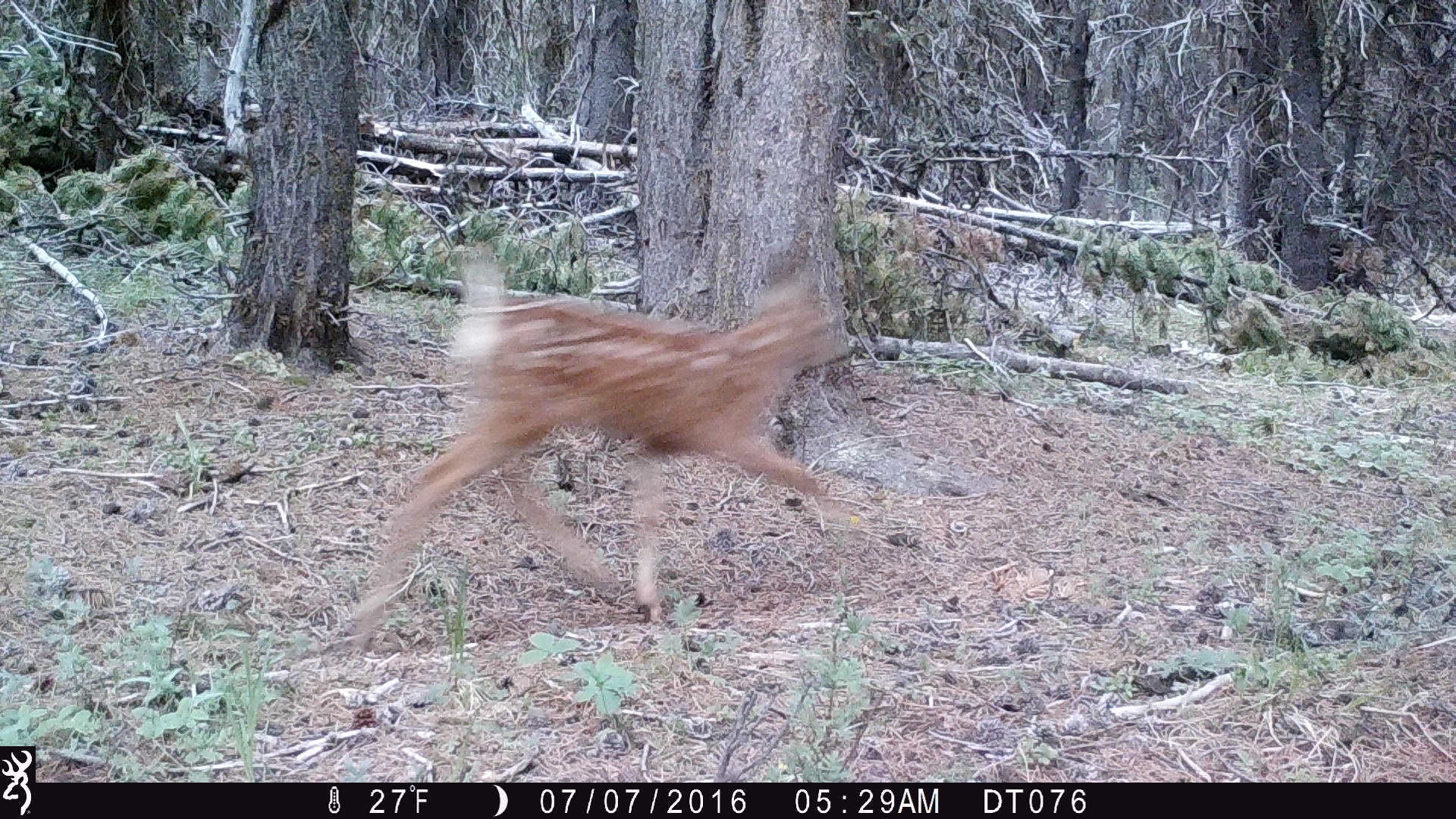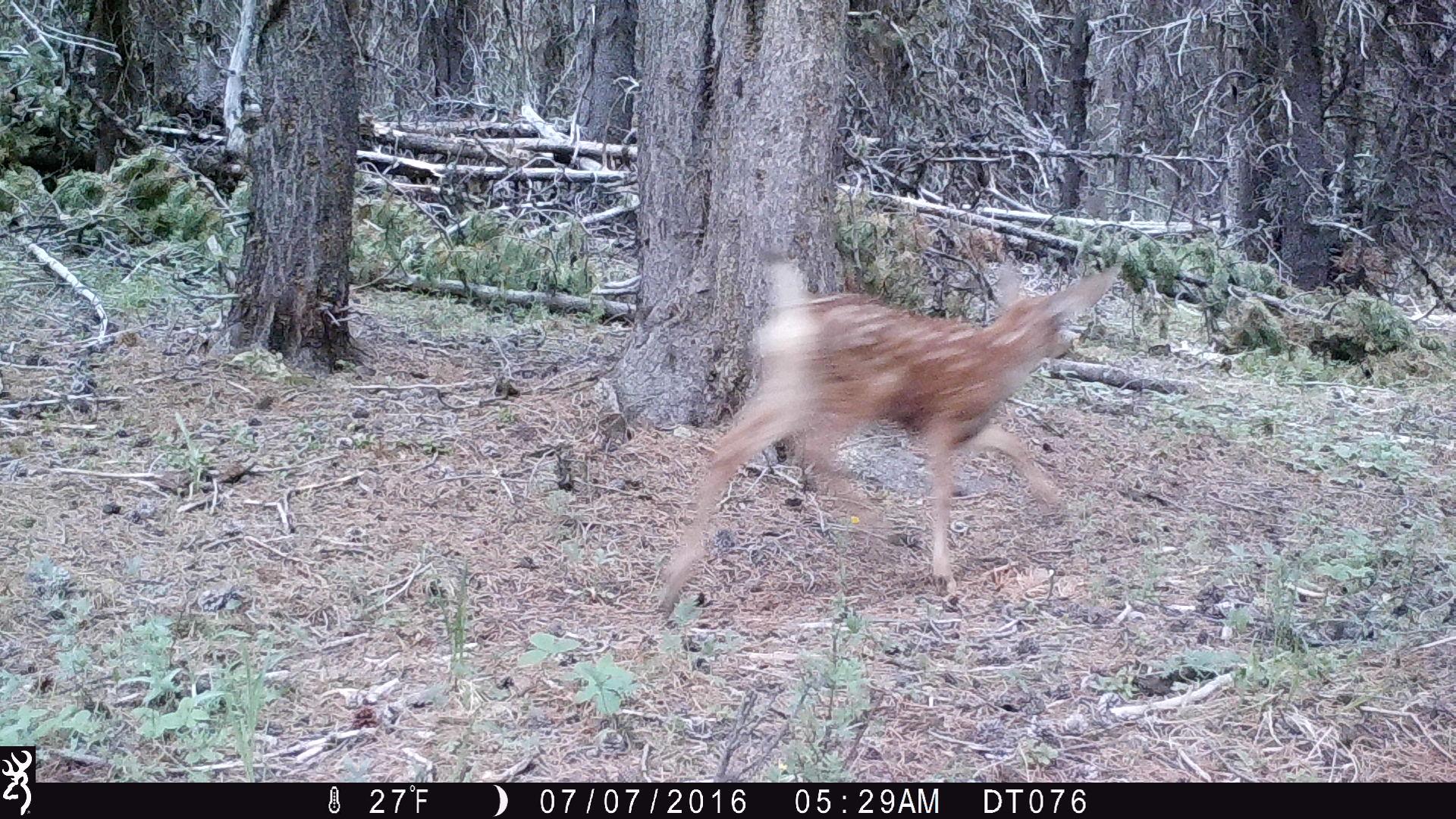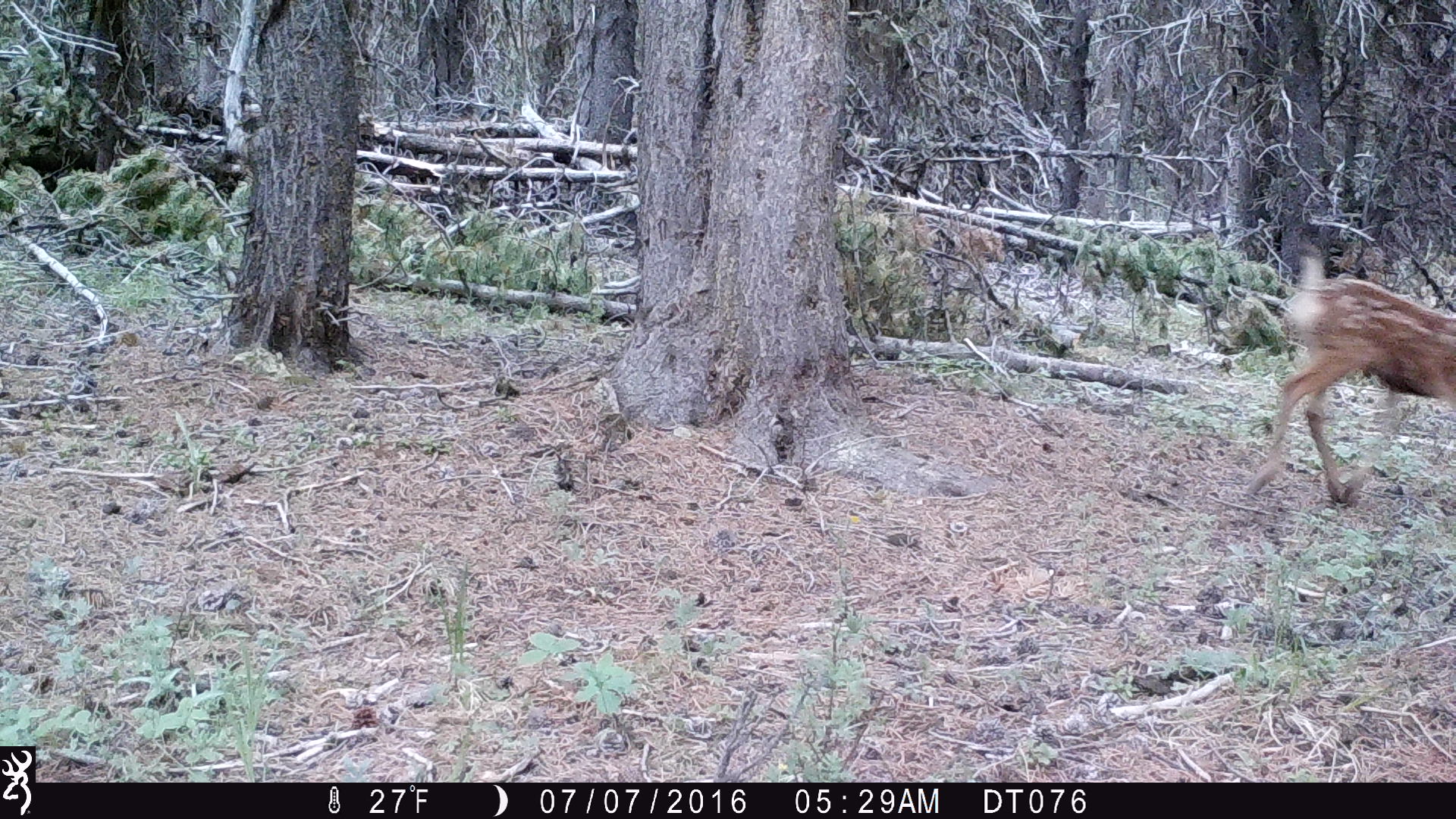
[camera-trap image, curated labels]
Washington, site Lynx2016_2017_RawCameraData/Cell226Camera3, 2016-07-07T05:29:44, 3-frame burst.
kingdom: Animalia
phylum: Chordata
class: Mammalia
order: Artiodactyla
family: Cervidae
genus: Odocoileus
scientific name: Odocoileus hemionus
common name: mule deer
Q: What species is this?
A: Odocoileus hemionus (mule deer).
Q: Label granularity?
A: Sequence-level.